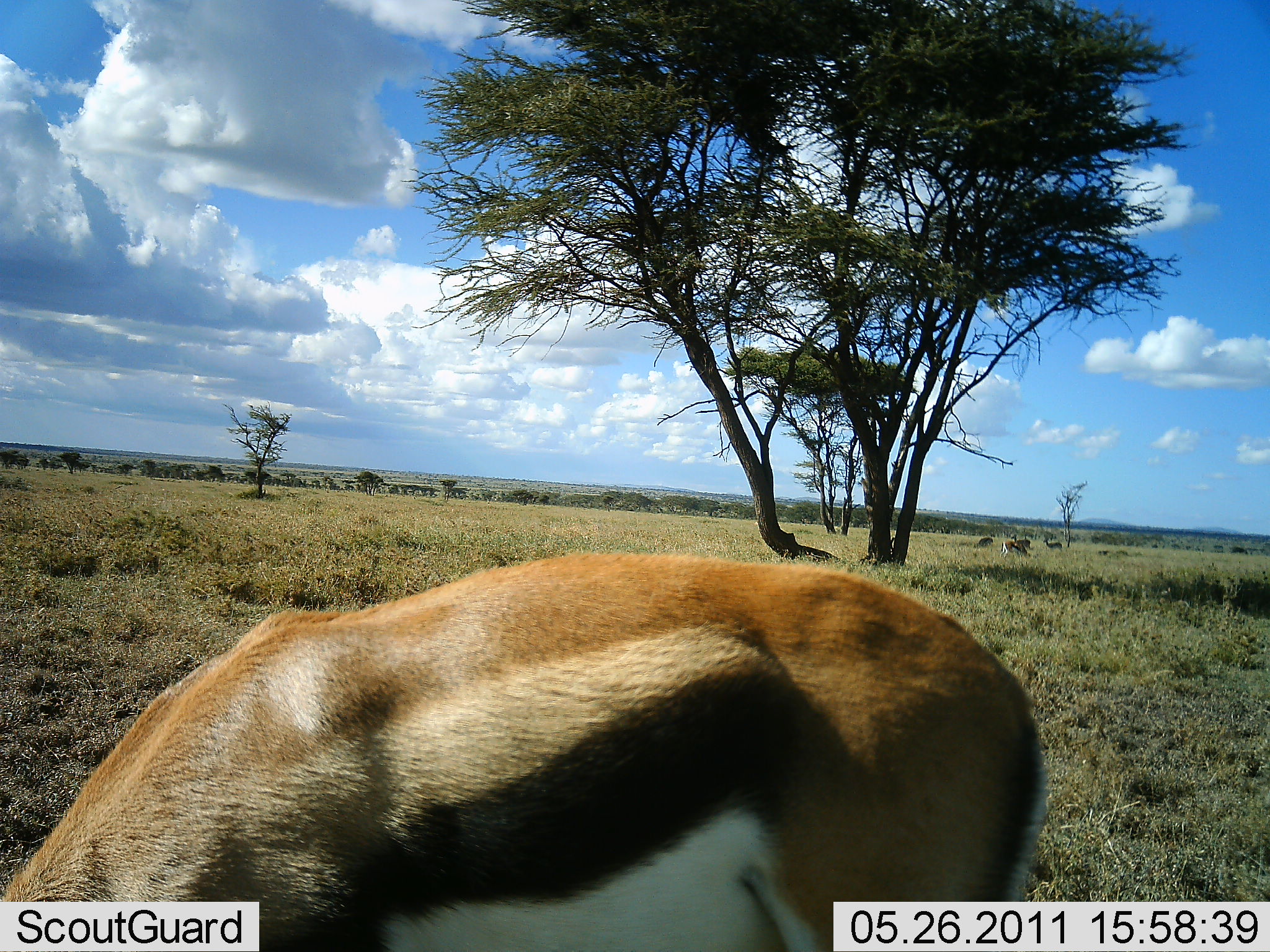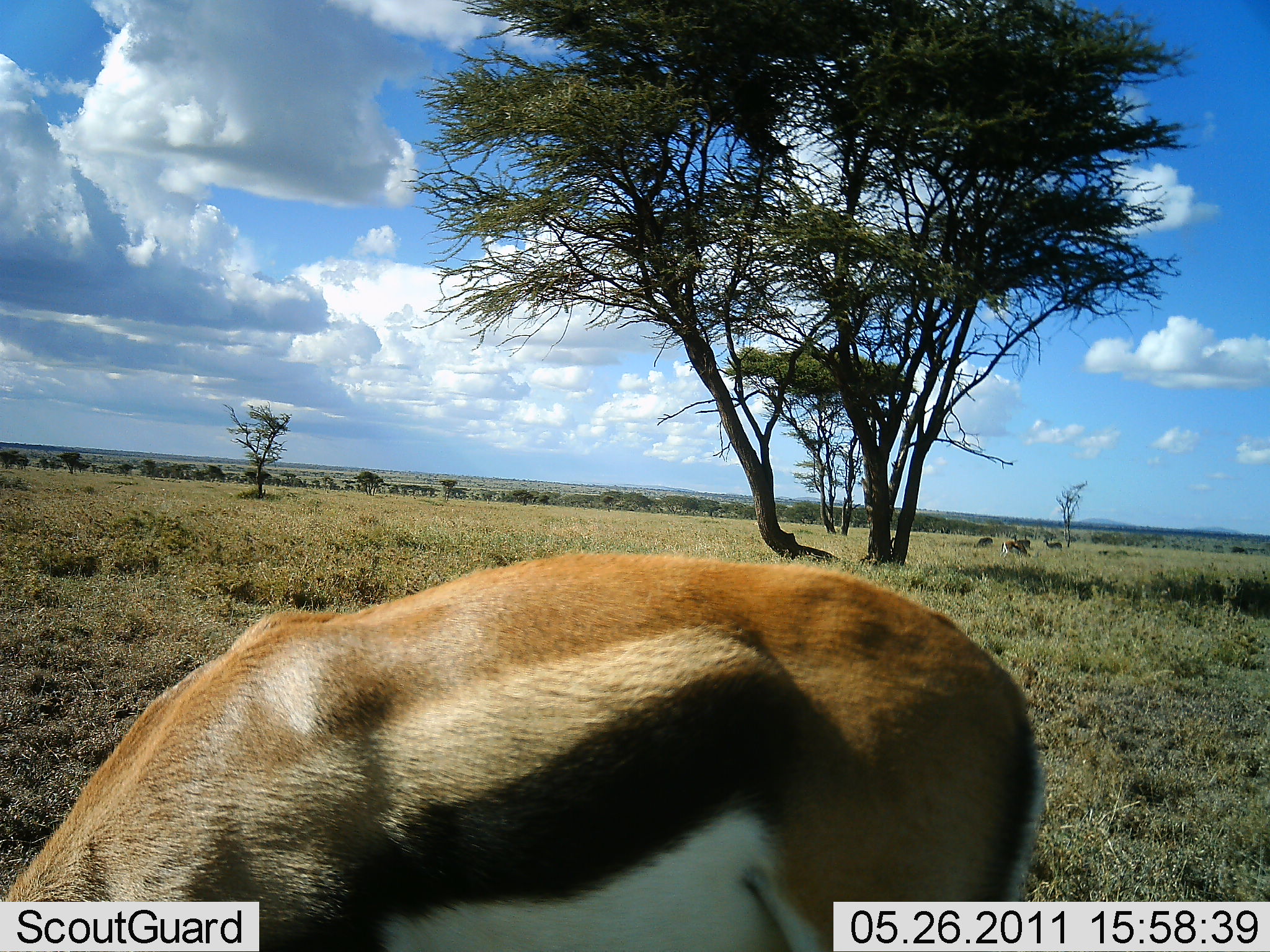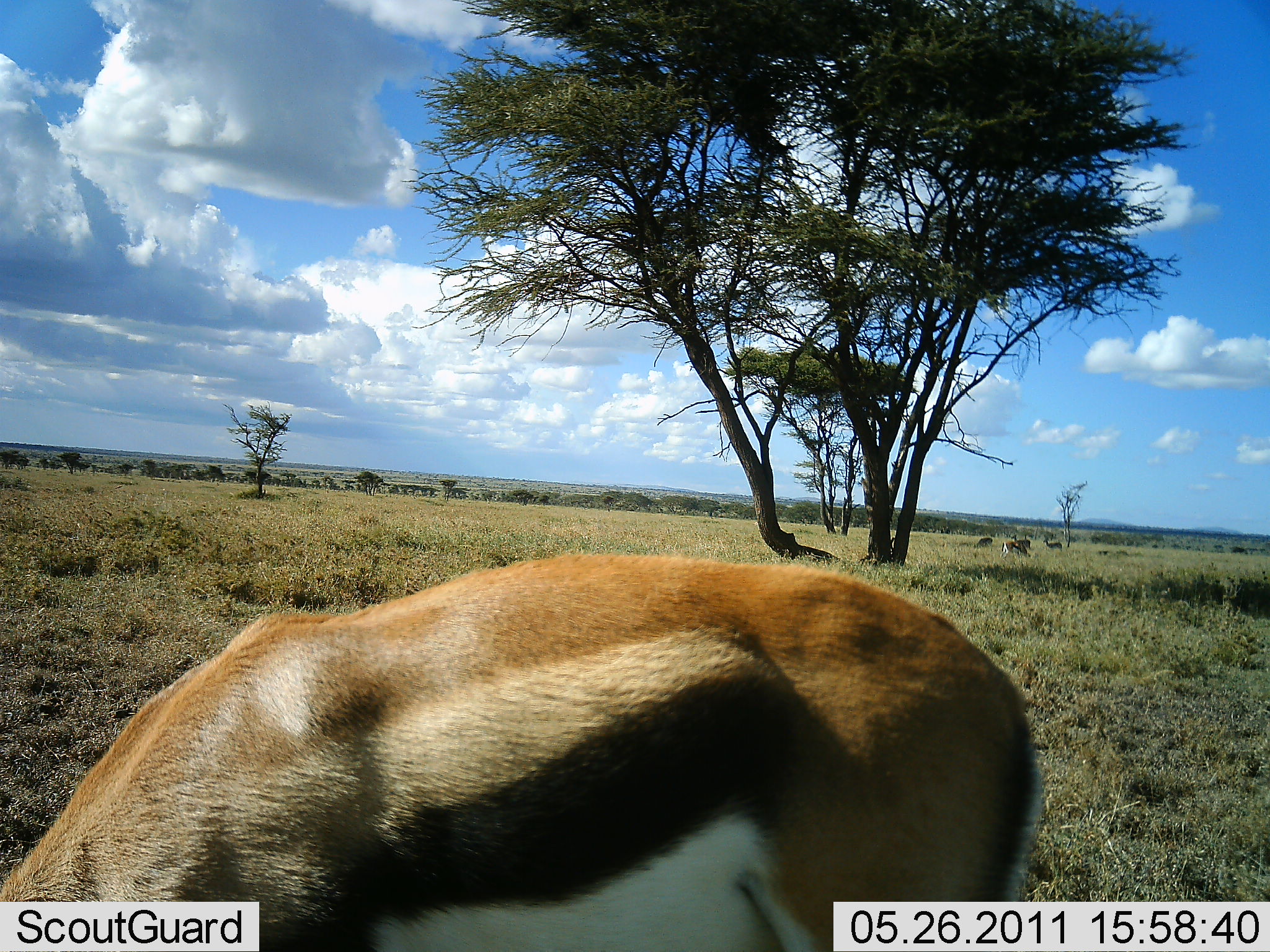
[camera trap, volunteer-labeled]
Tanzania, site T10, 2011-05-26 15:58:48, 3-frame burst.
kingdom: Animalia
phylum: Chordata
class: Mammalia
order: Artiodactyla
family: Bovidae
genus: Eudorcas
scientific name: Eudorcas thomsonii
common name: thomson's gazelle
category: gazellethomsons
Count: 1.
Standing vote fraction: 25%.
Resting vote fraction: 0%.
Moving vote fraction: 0%.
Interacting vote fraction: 0%.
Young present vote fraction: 0%.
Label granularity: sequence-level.